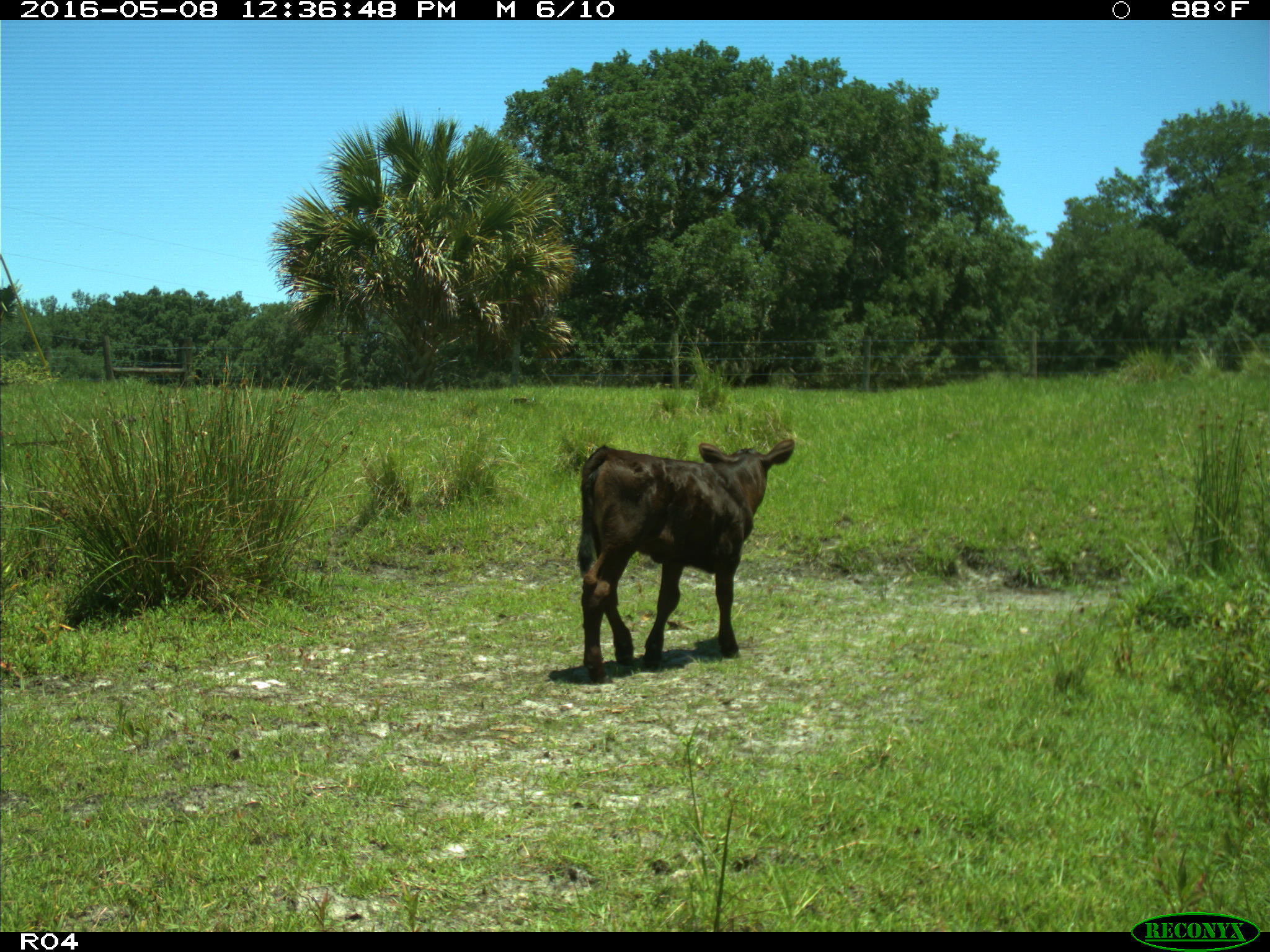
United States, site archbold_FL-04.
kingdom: Animalia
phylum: Chordata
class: Mammalia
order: Artiodactyla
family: Bovidae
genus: Bos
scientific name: Bos taurus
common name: domestic cow